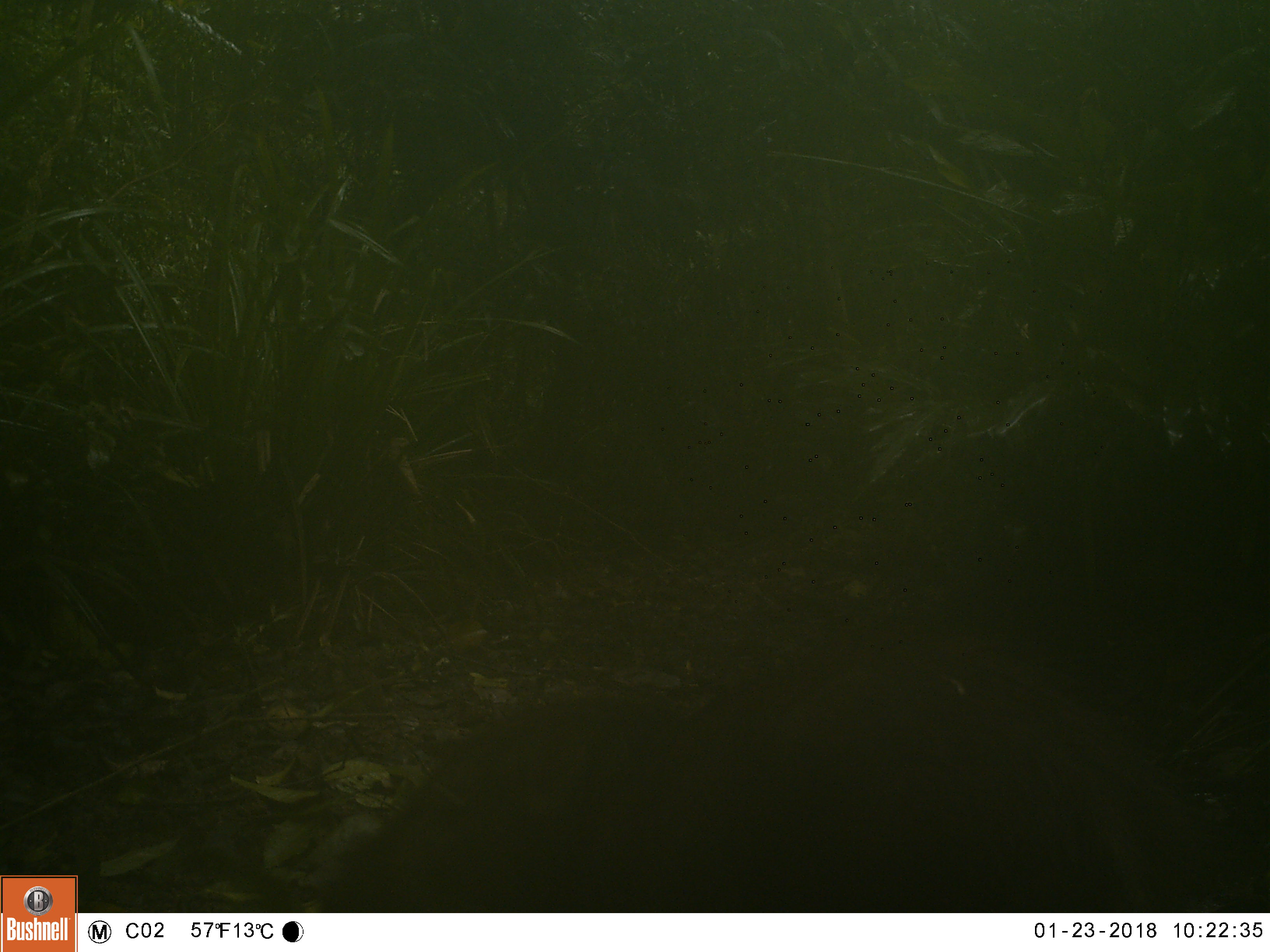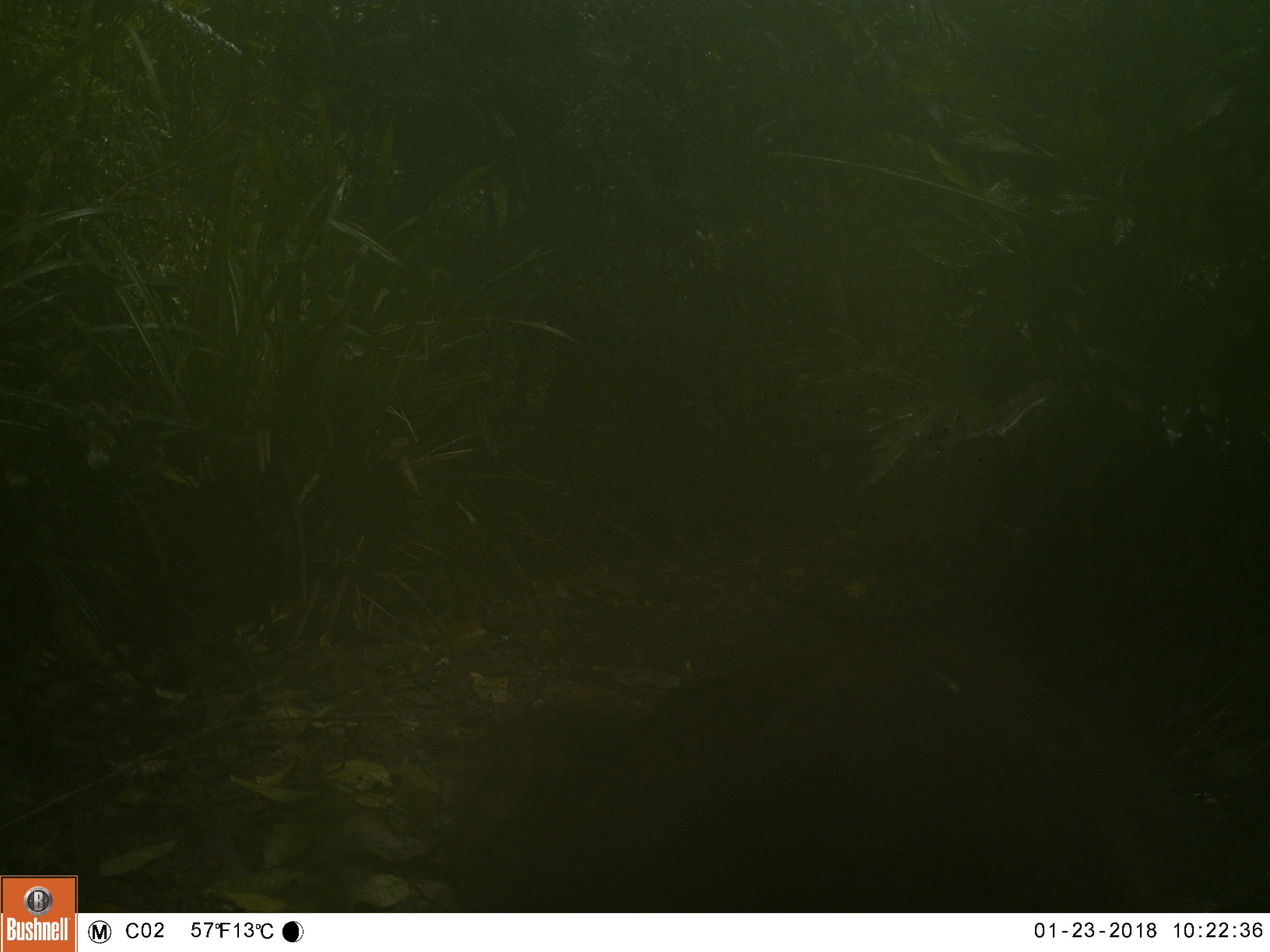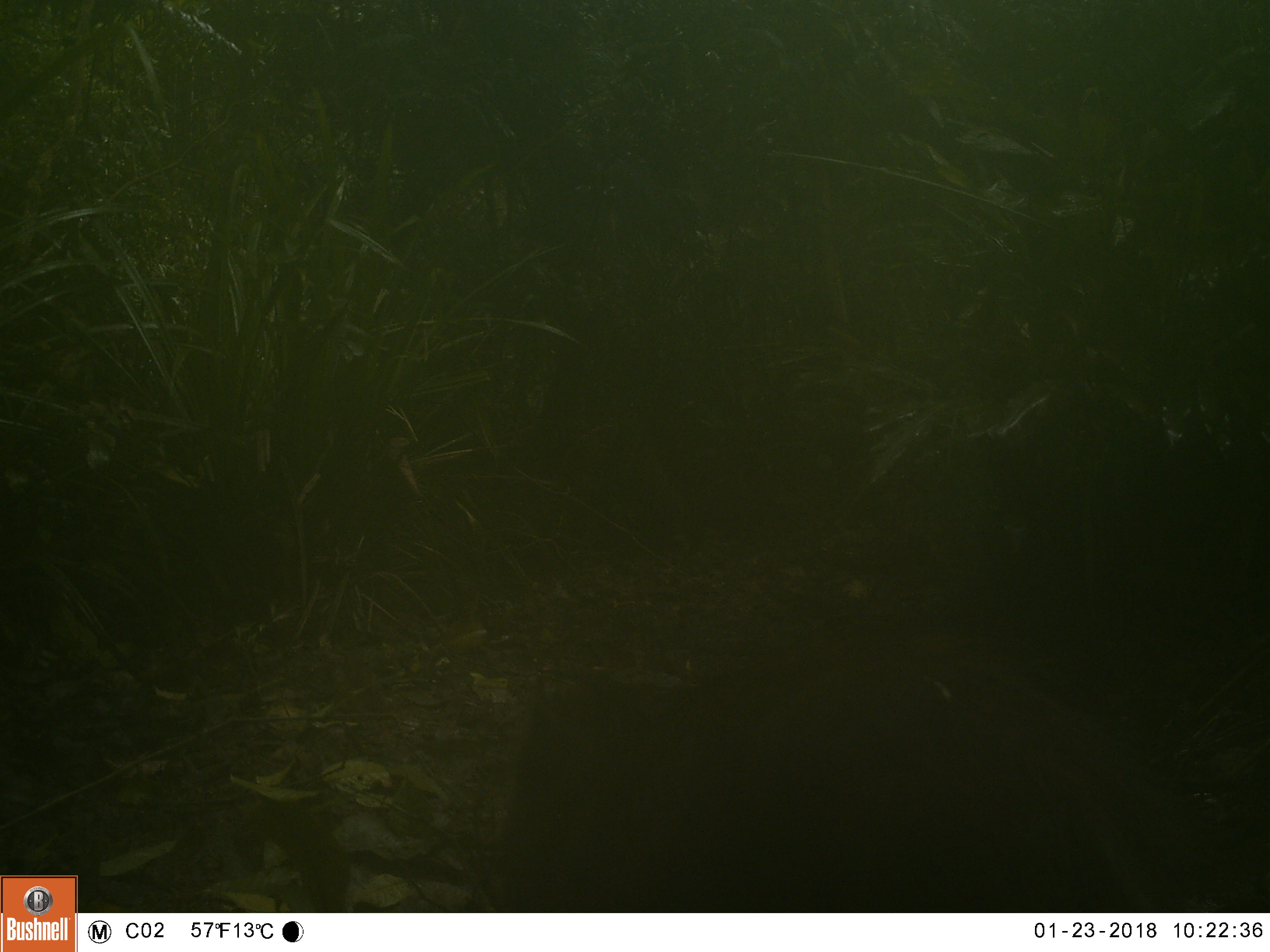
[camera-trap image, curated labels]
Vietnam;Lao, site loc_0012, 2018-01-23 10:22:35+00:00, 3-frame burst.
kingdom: Animalia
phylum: Chordata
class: Mammalia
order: Artiodactyla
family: Suidae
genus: Sus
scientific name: Sus scrofa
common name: eurasian wild pig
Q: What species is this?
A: Eurasian wild pig (Sus scrofa).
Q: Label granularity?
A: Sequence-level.